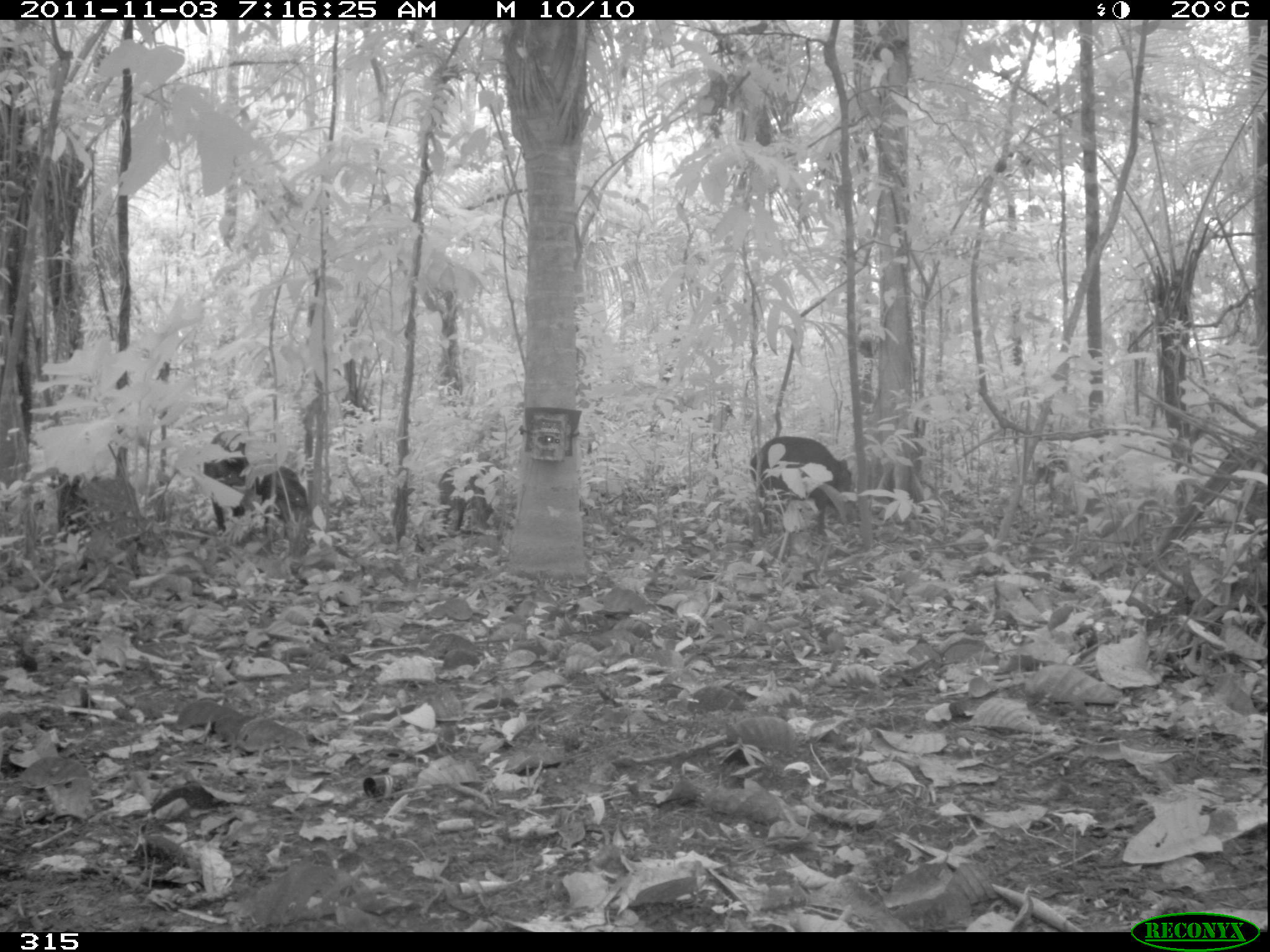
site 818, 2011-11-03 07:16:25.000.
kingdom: Animalia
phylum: Chordata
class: Mammalia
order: Artiodactyla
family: Tayassuidae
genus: Tayassu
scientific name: Tayassu pecari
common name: white-lipped peccary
Tayassu pecari (white-lipped peccary).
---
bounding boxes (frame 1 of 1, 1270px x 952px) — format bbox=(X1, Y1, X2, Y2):
tayassu pecari: bbox=(202, 428, 306, 535); bbox=(749, 436, 852, 534); bbox=(437, 468, 492, 535); bbox=(1022, 452, 1071, 487)